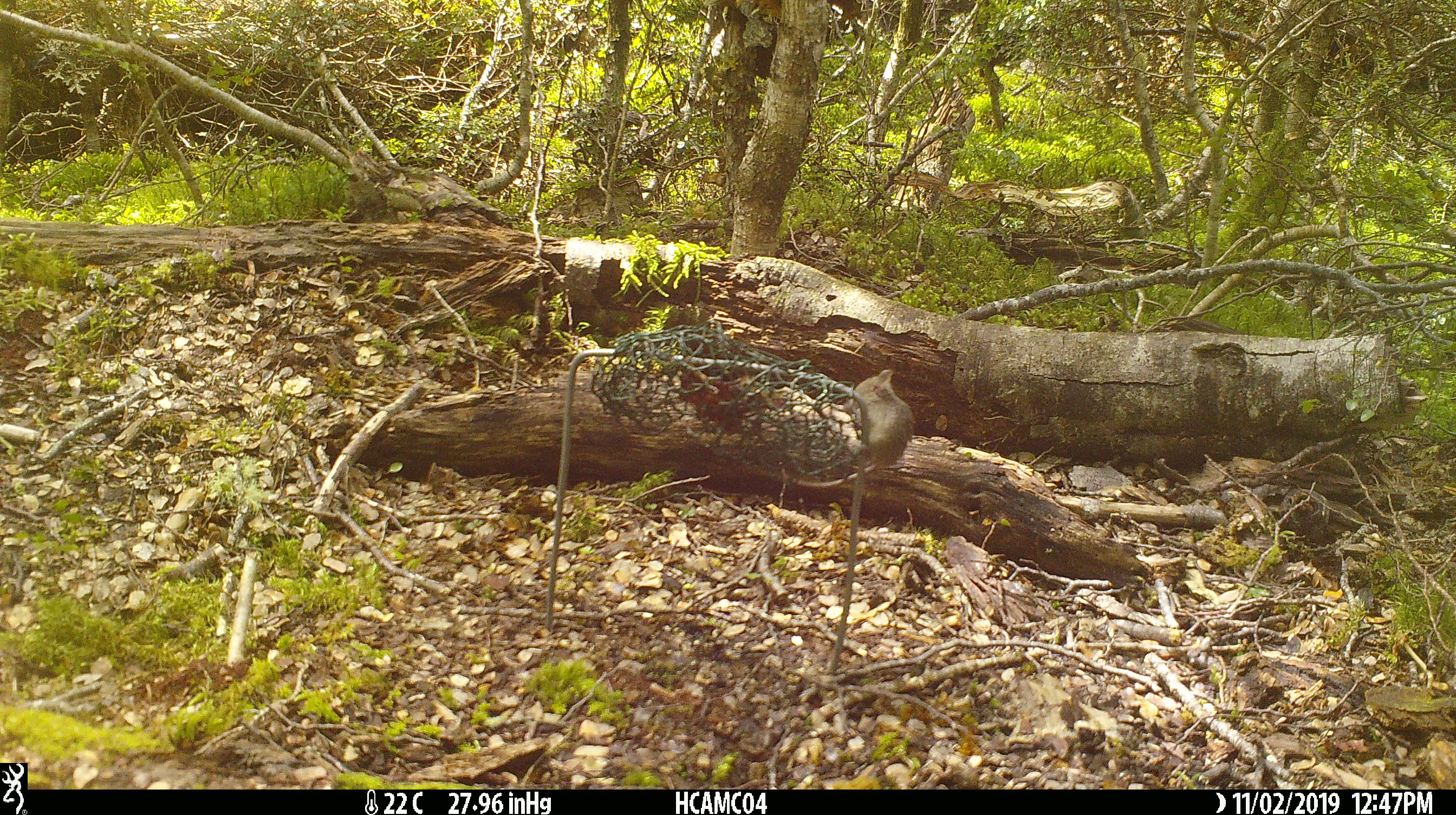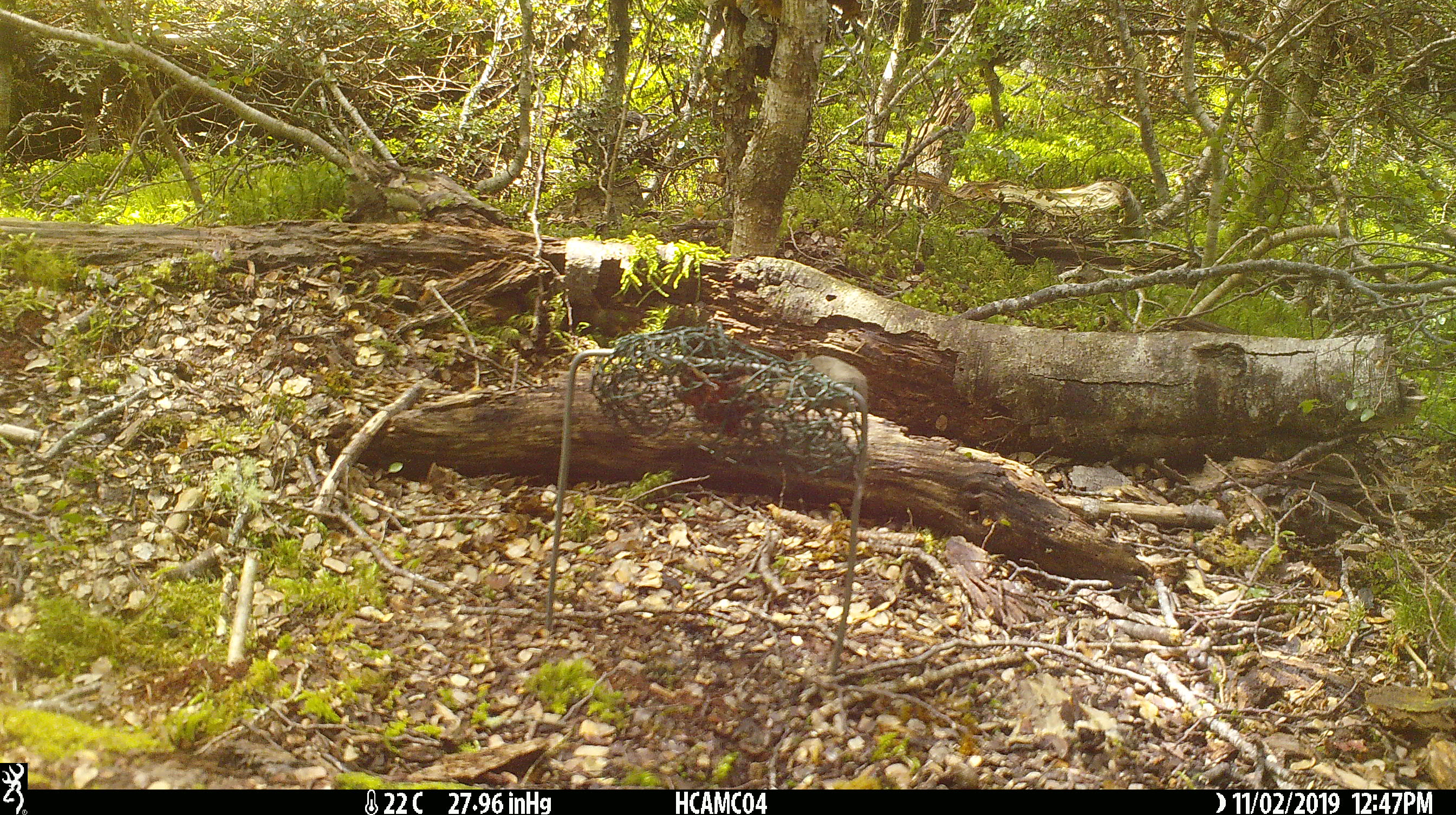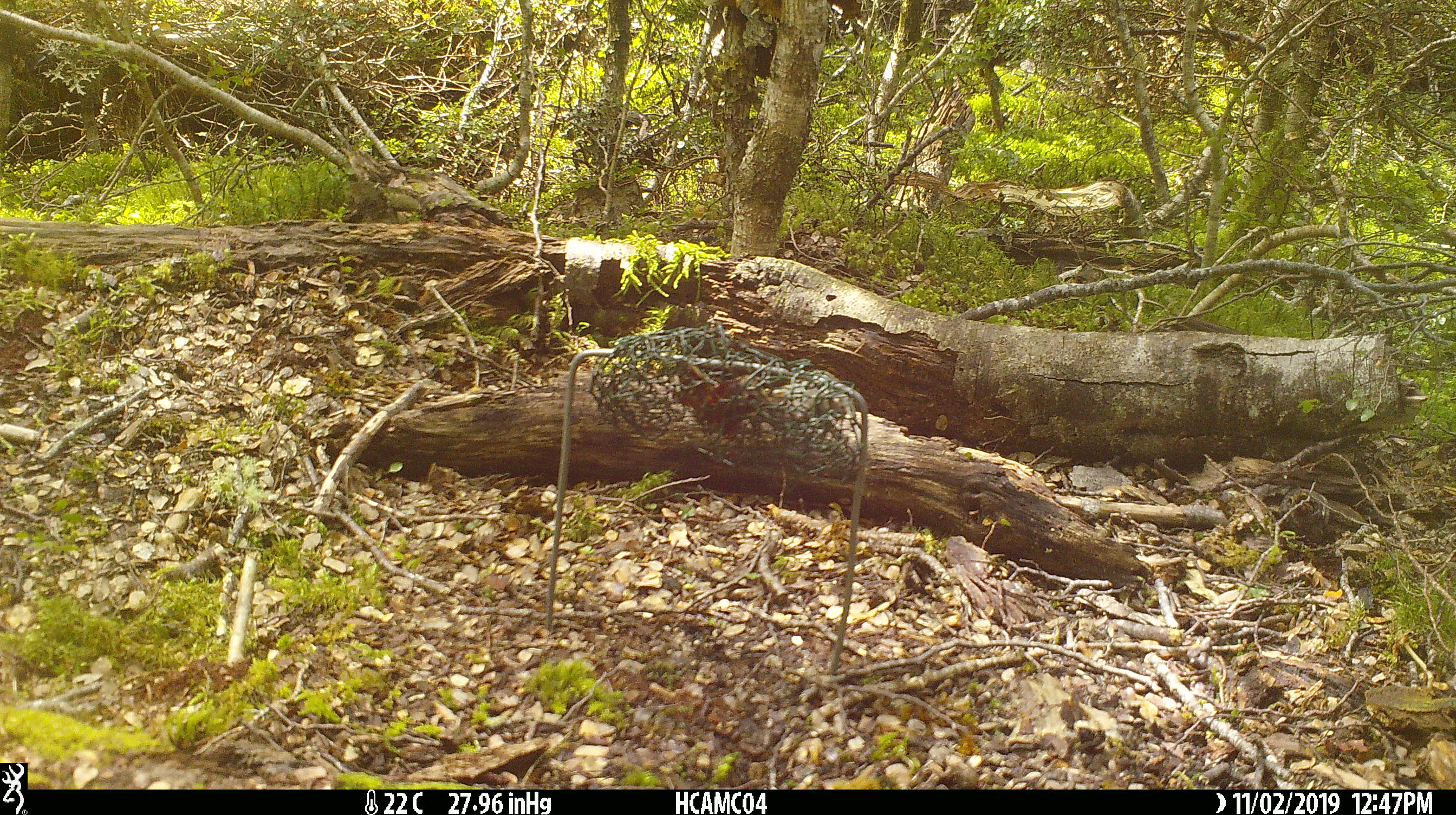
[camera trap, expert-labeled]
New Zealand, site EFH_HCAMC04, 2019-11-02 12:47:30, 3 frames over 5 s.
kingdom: Animalia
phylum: Chordata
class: Mammalia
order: Rodentia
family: Muridae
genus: Mus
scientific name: Mus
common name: mouse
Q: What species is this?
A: Mouse (Mus).